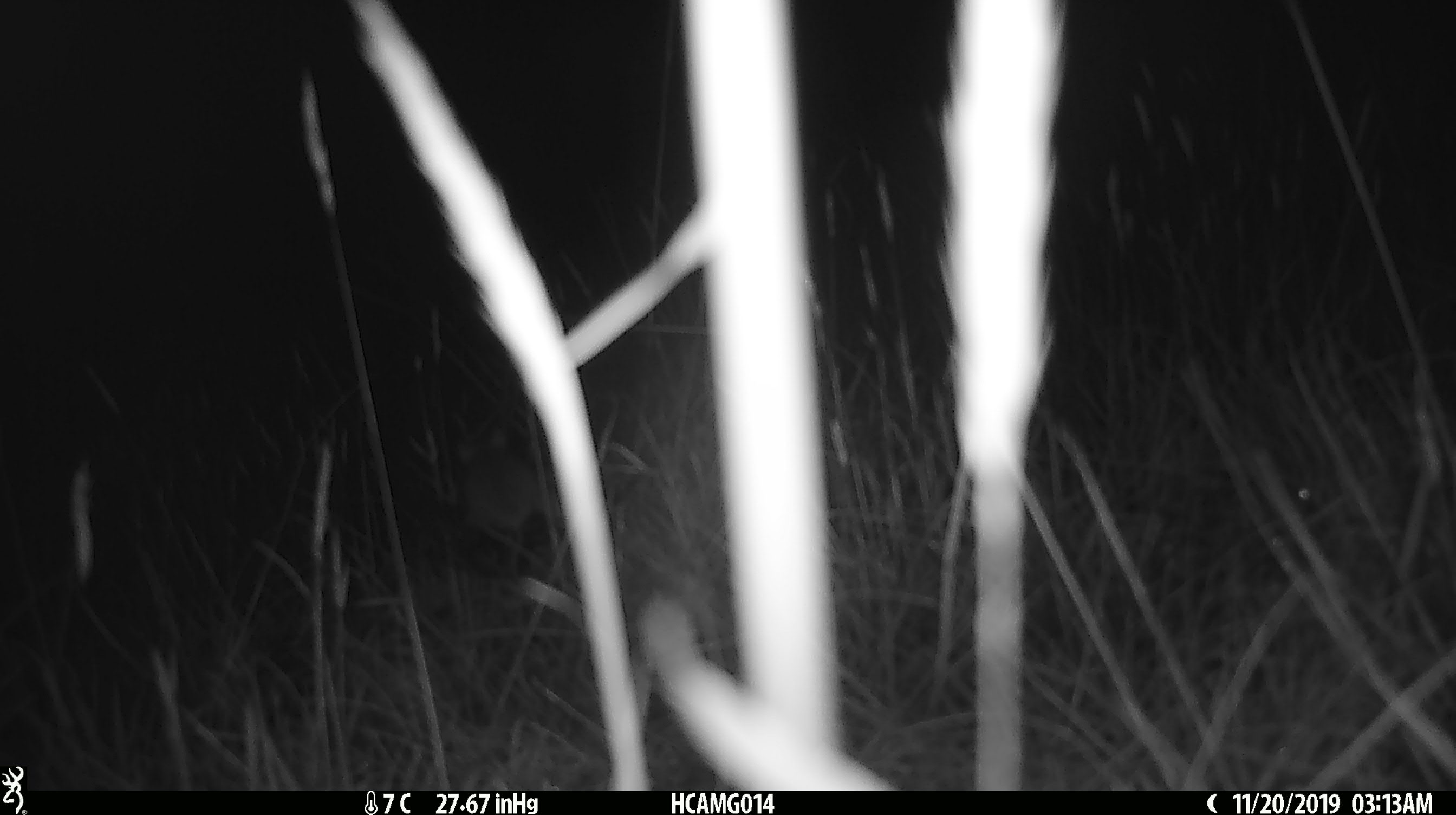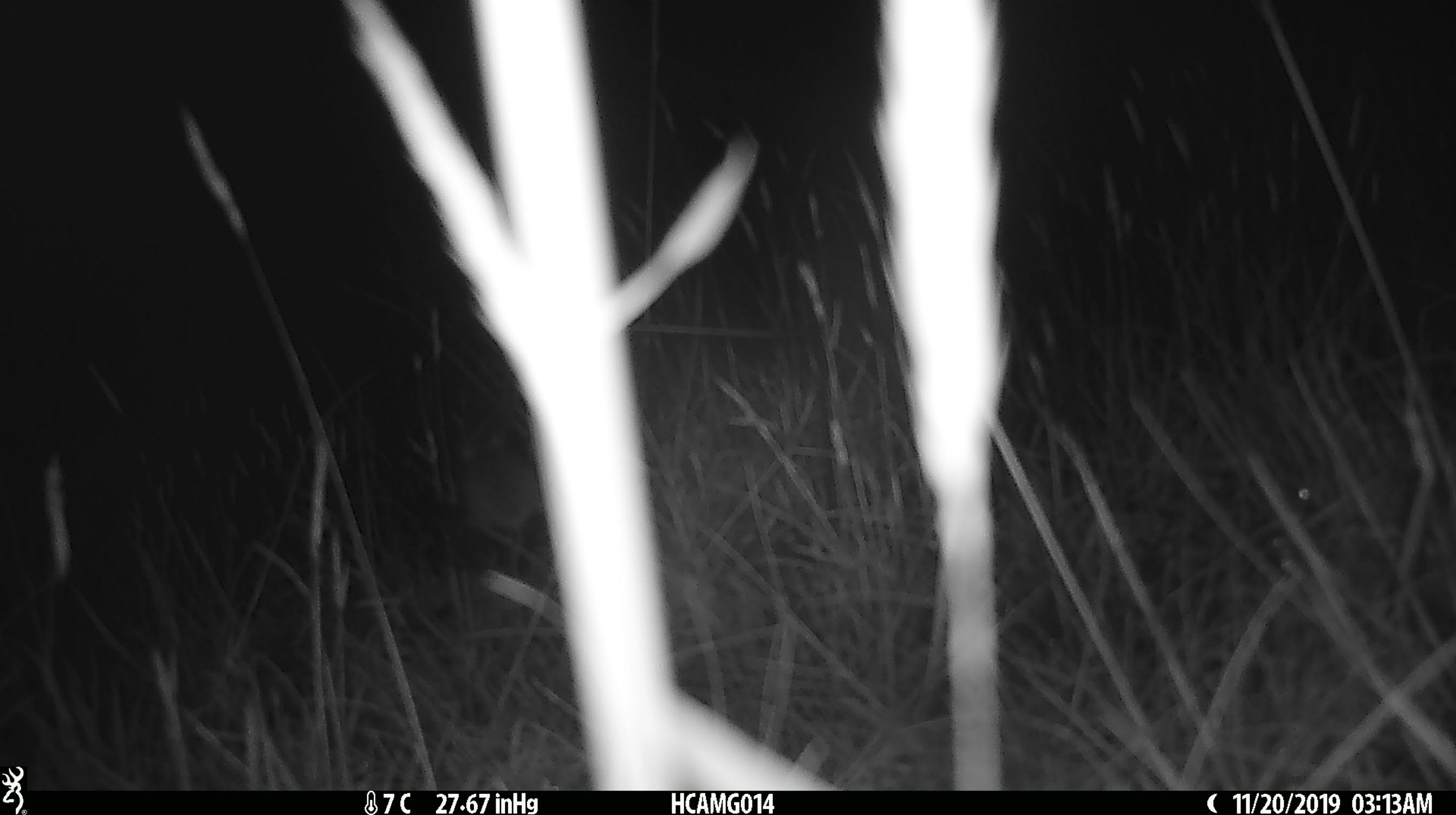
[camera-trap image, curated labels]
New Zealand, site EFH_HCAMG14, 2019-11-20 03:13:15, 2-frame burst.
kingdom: Animalia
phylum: Chordata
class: Mammalia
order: Rodentia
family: Muridae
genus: Mus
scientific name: Mus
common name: mouse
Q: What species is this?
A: Mouse (Mus).